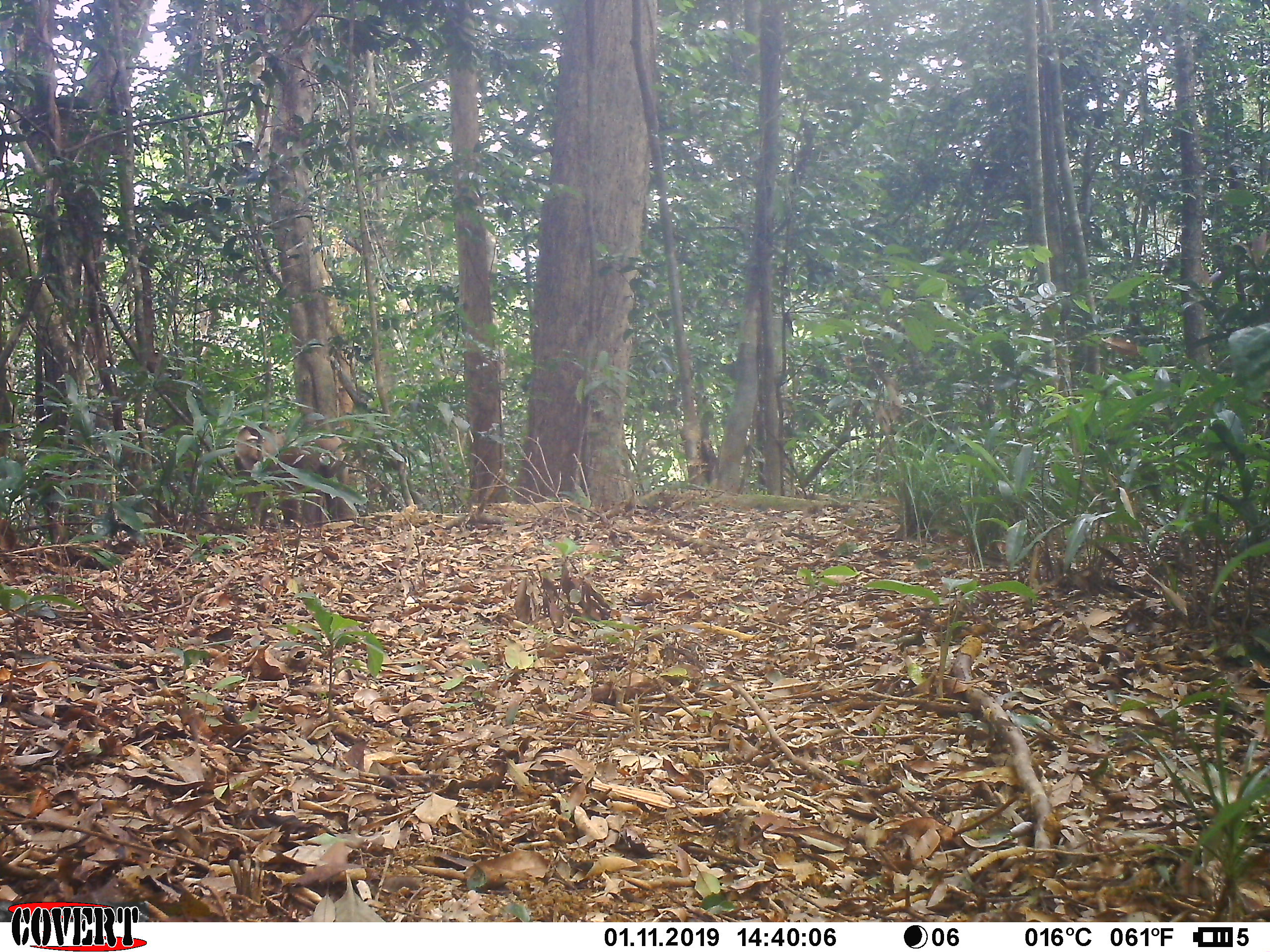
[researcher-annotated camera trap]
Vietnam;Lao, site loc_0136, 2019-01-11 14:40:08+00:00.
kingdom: Animalia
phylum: Chordata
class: Mammalia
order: Primates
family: Cercopithecidae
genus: Macaca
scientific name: Macaca nemestrina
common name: pig-tailed macaque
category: pig tailed macaque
Pig tailed macaque (pig-tailed macaque) (Macaca nemestrina). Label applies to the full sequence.